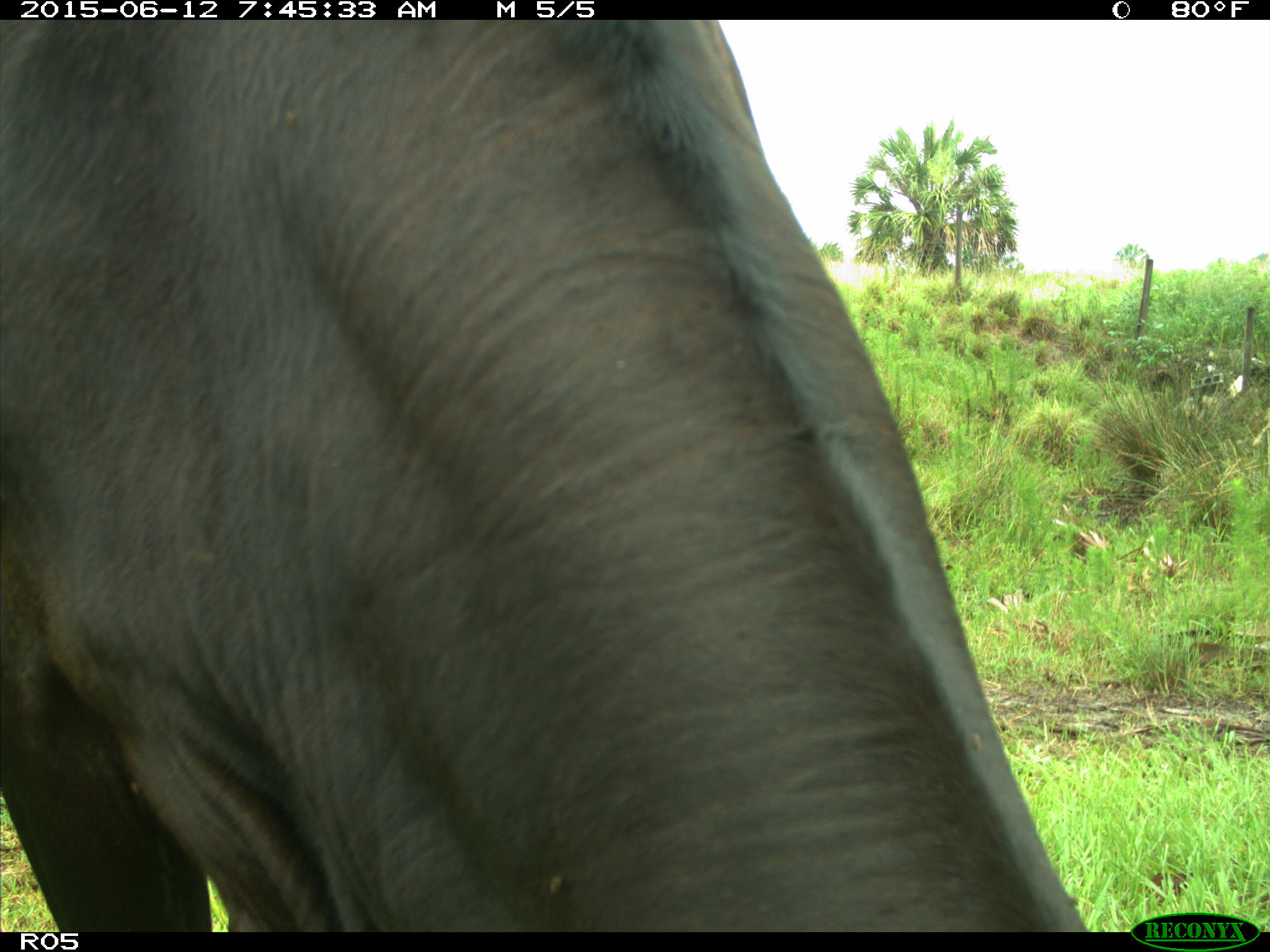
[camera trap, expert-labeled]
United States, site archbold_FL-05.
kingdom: Animalia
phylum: Chordata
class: Mammalia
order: Artiodactyla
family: Bovidae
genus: Bos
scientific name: Bos taurus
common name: domestic cow